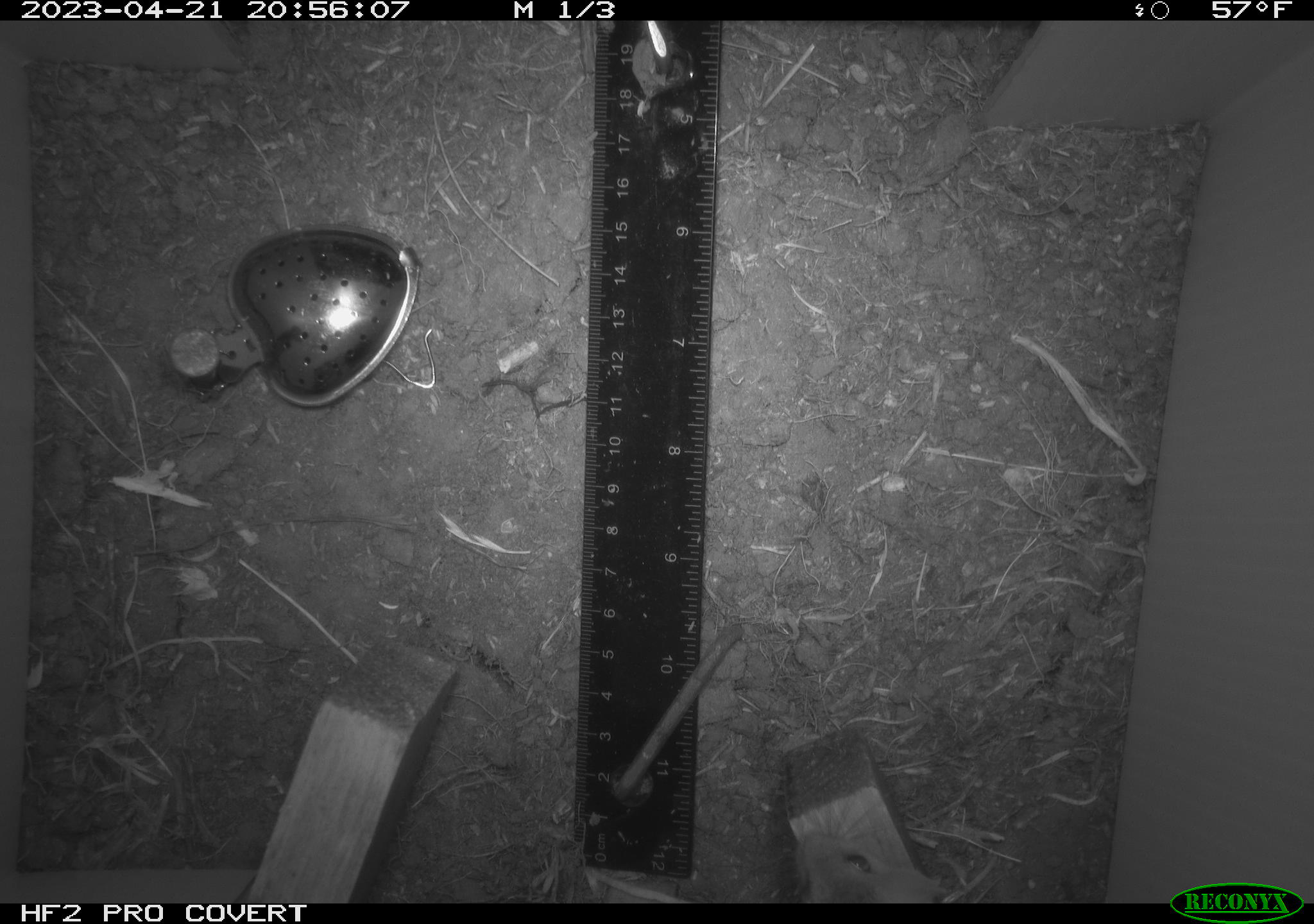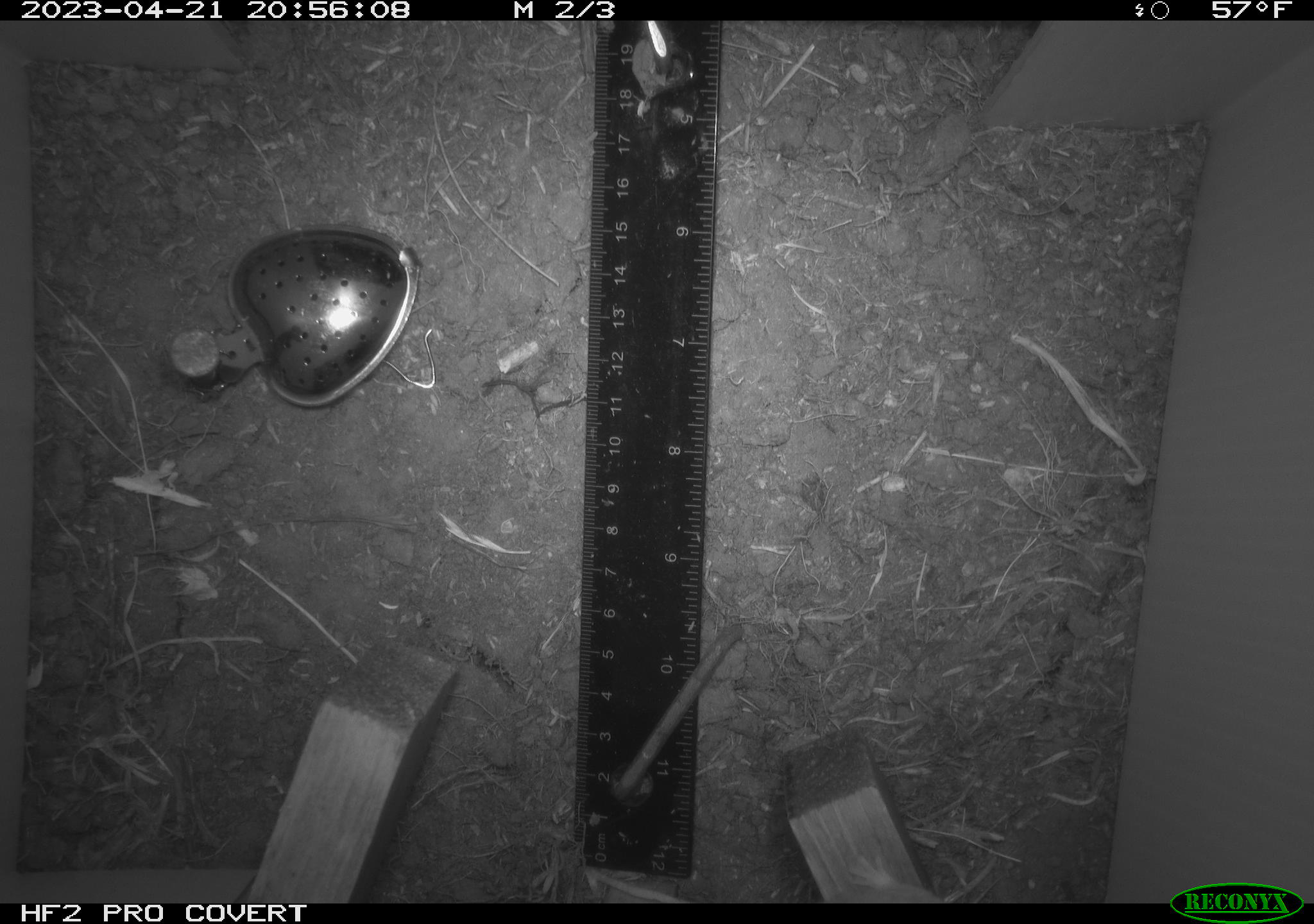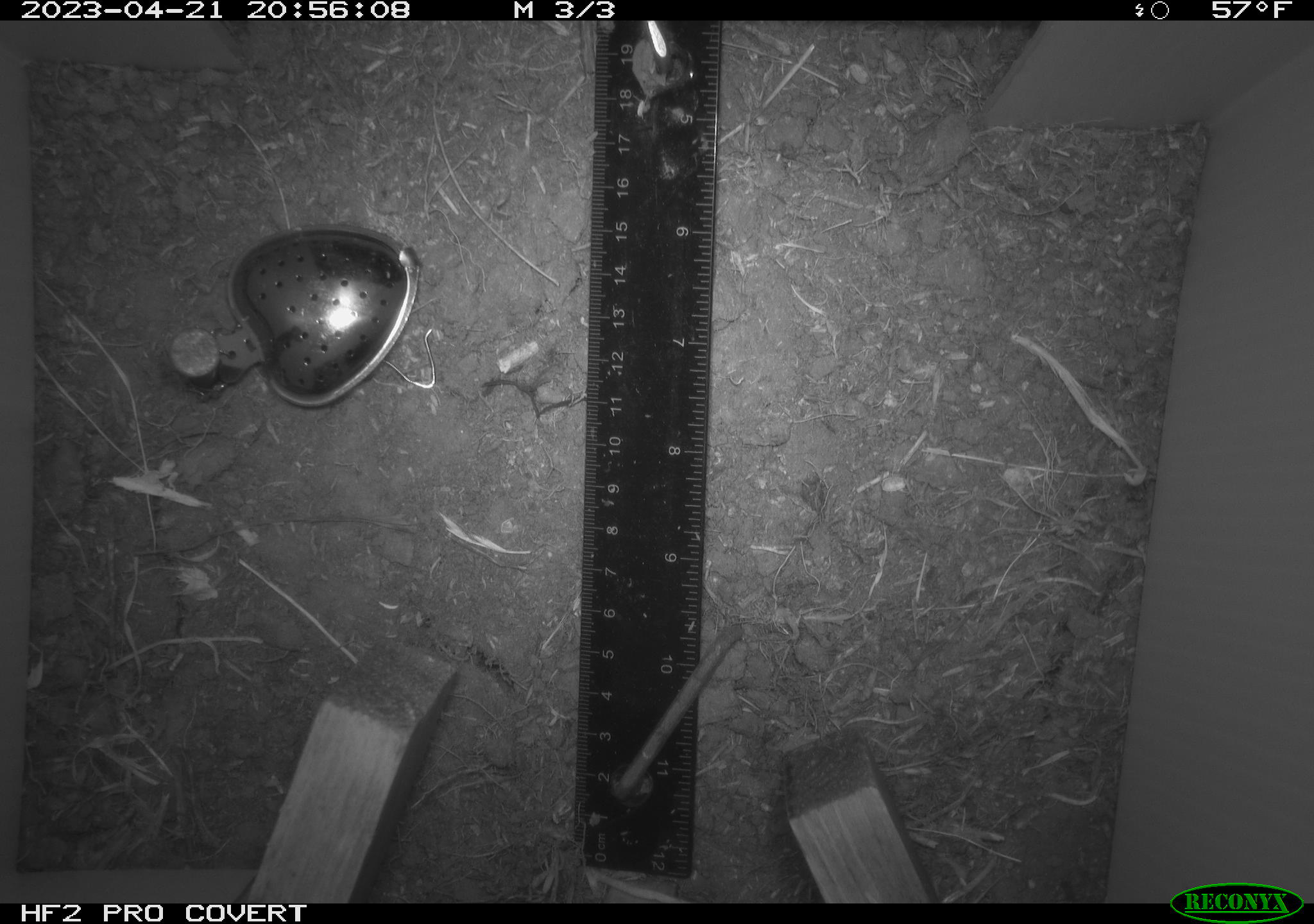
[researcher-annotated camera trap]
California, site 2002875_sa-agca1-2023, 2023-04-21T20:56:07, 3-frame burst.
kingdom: Animalia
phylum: Chordata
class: Mammalia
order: Rodentia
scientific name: Rodentia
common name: mouse species